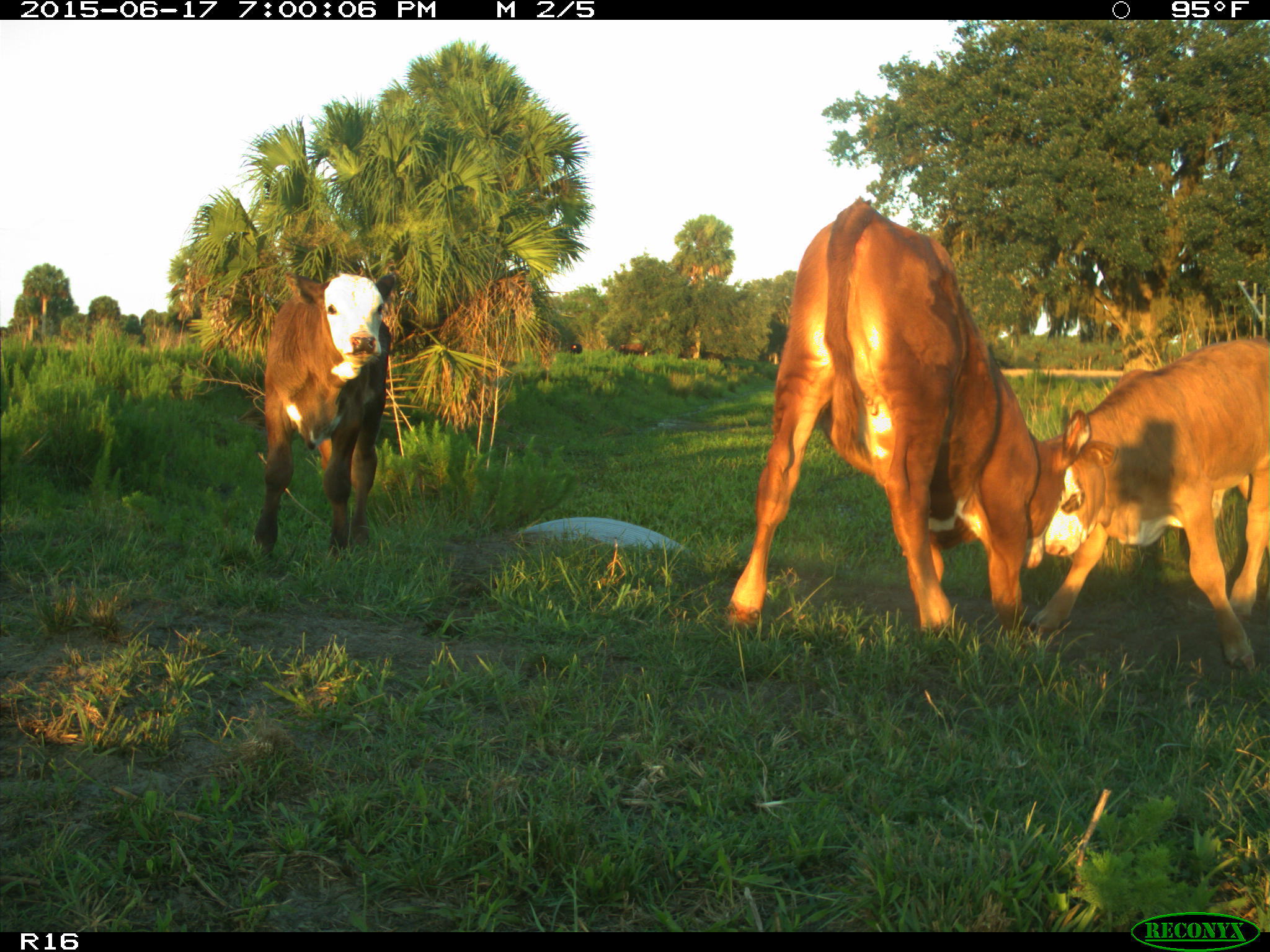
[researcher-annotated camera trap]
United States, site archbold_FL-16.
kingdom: Animalia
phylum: Chordata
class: Mammalia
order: Artiodactyla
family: Bovidae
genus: Bos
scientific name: Bos taurus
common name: domestic cow